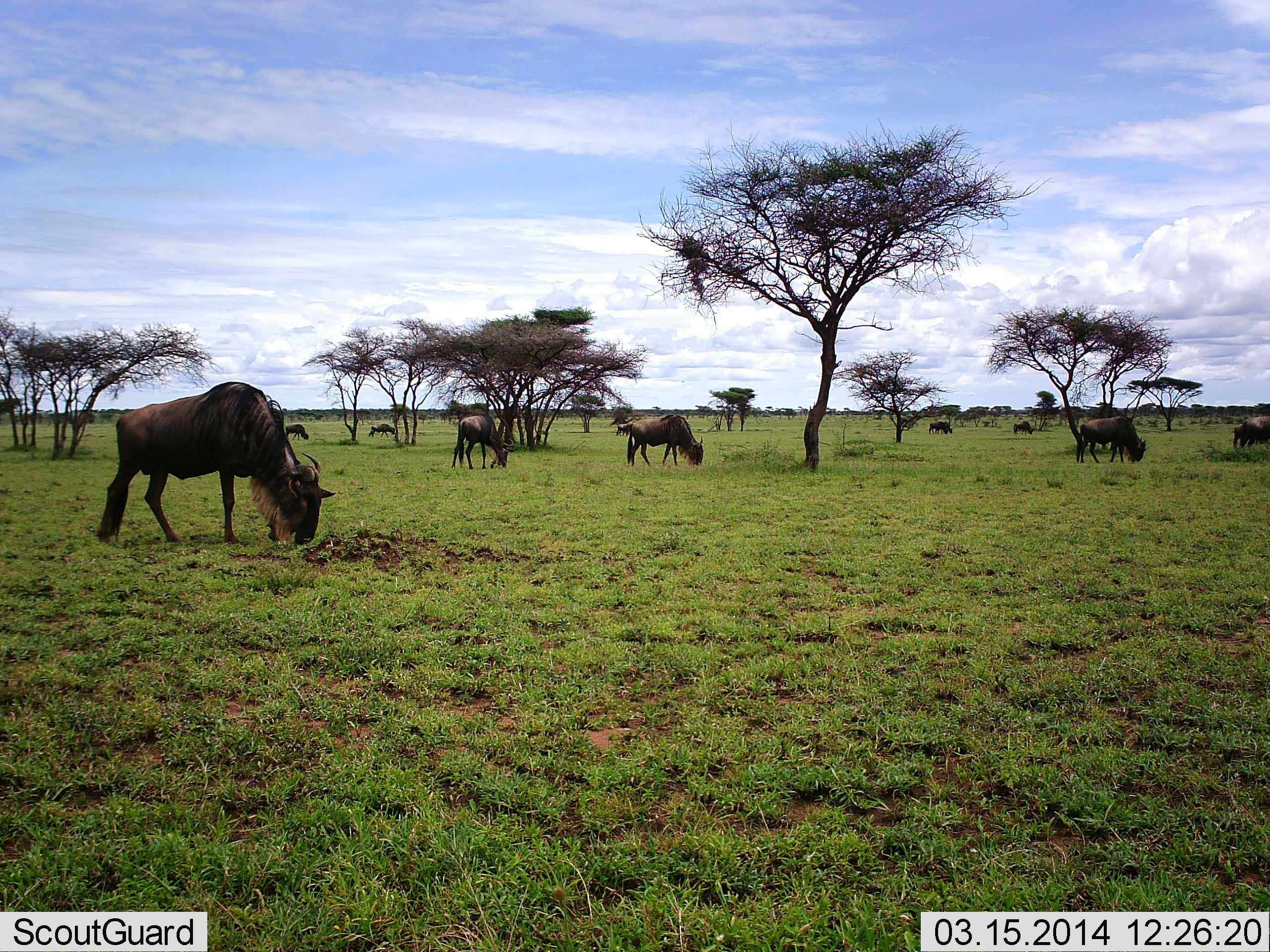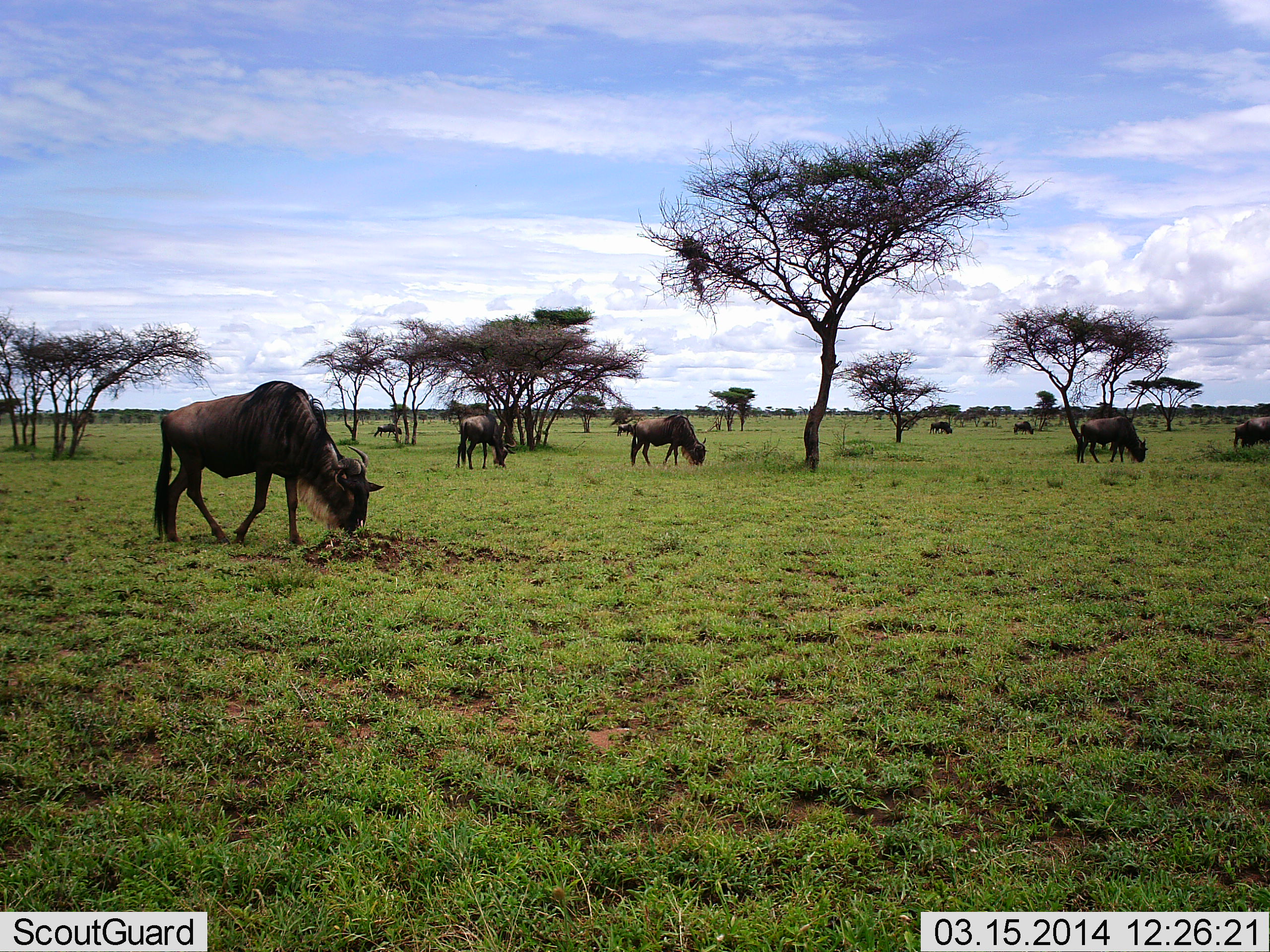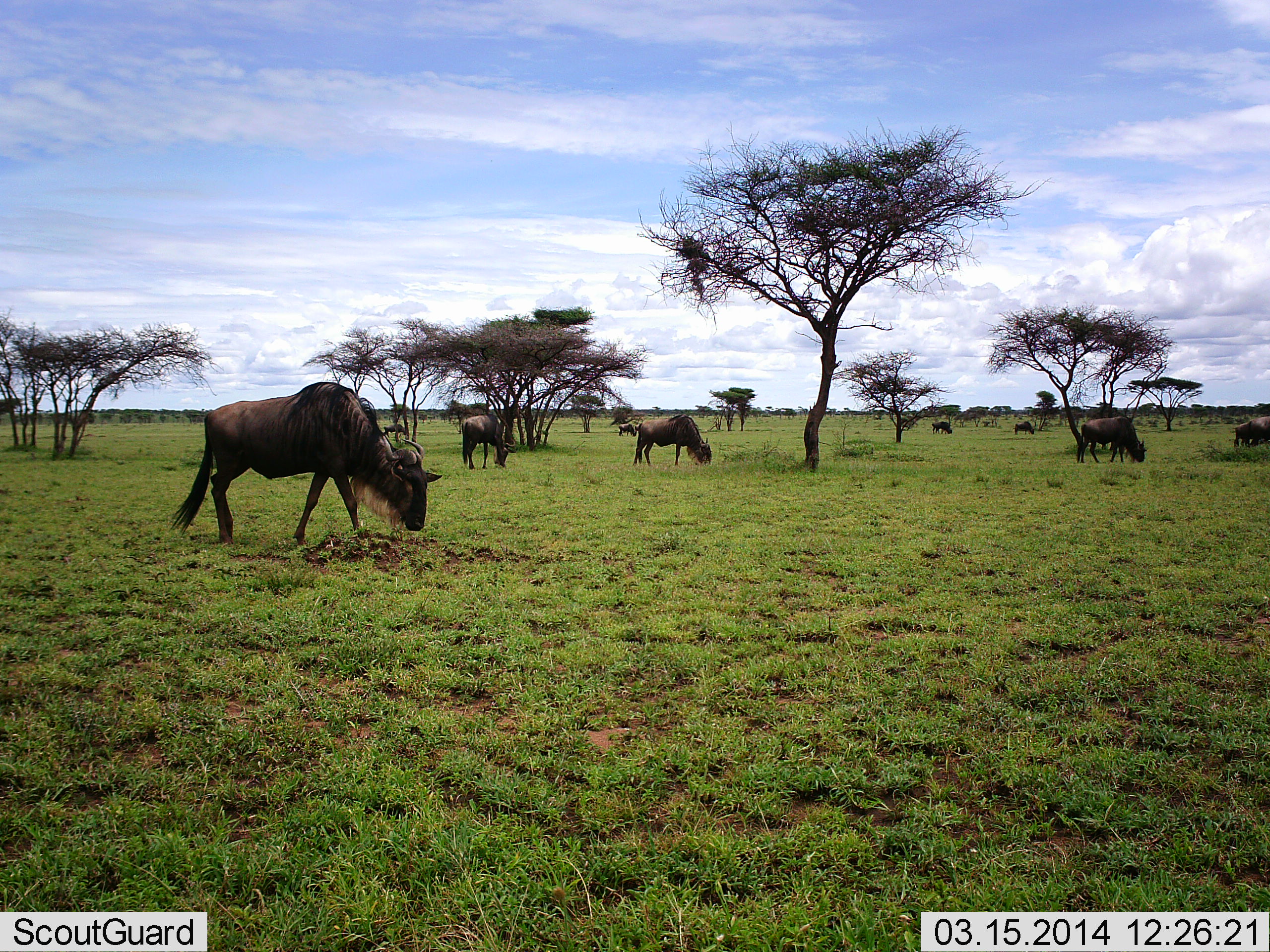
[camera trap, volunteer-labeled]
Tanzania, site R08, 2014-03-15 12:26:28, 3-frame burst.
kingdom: Animalia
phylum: Chordata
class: Mammalia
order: Artiodactyla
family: Bovidae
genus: Connochaetes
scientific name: Connochaetes taurinus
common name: blue wildebeest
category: wildebeest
Wildebeest (blue wildebeest) (Connochaetes taurinus), count 9. Behavior (volunteer vote fractions): standing 34%, resting 5%, moving 34%, interacting 2%. Young present (vote fraction): 3%. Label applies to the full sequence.